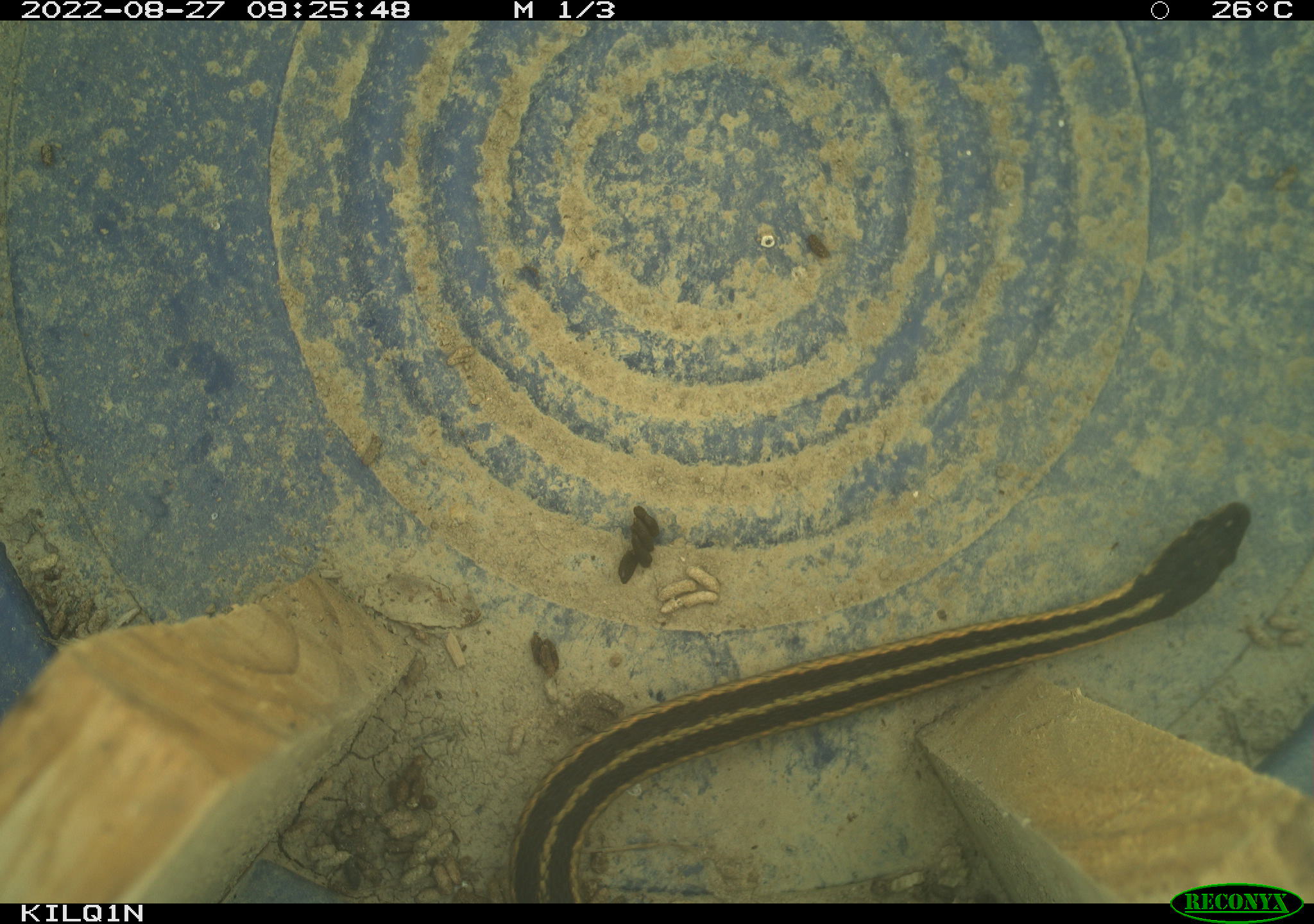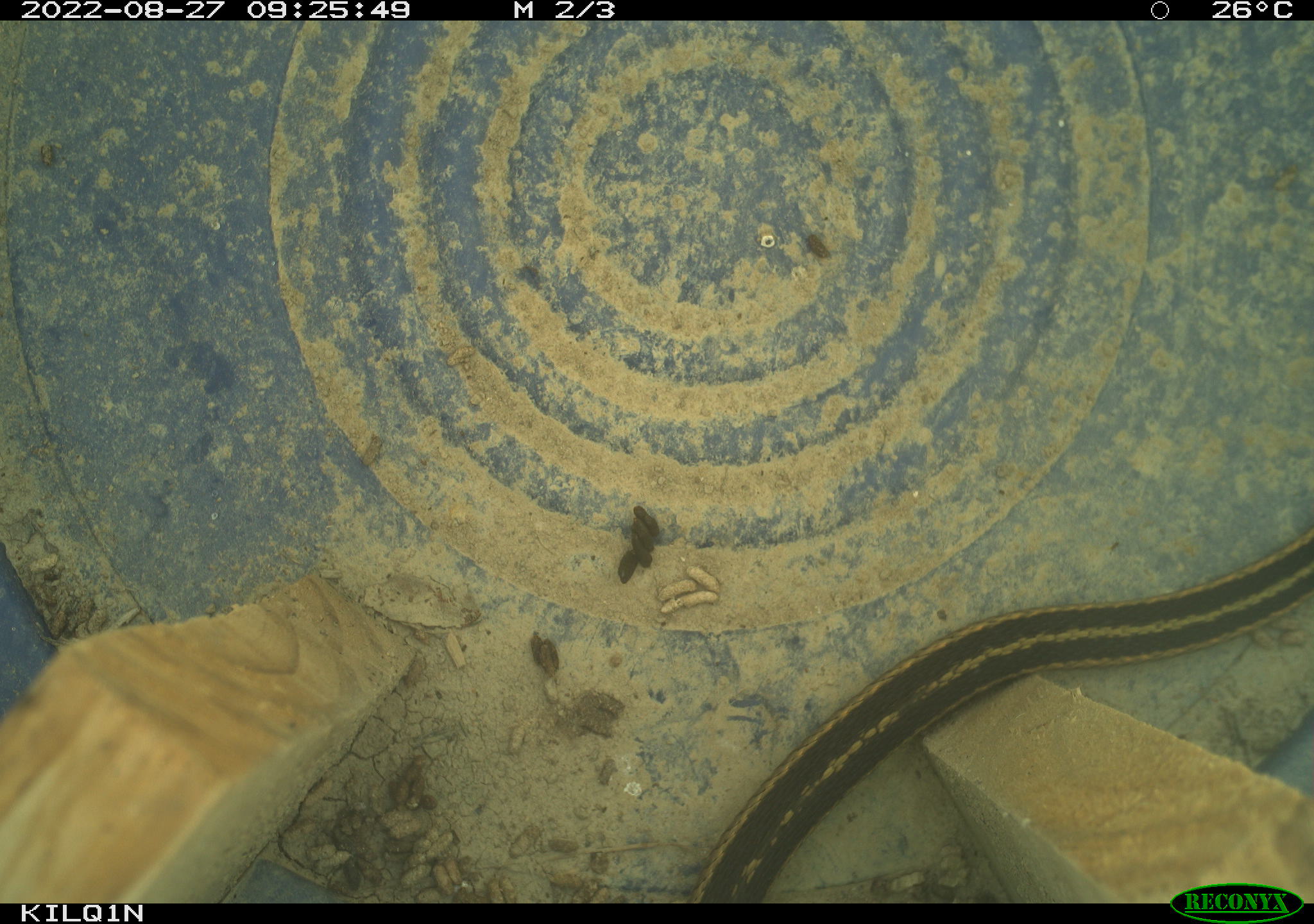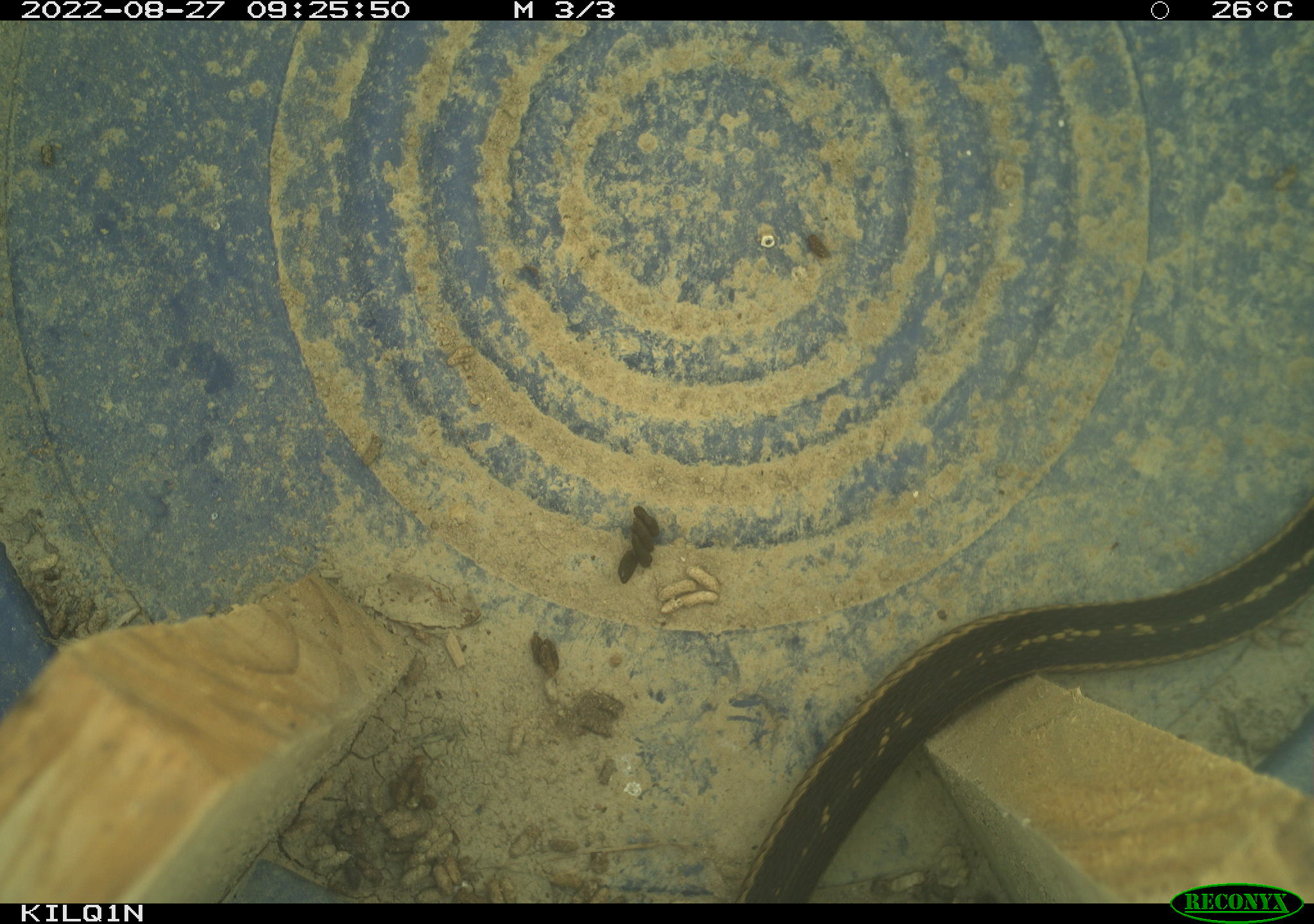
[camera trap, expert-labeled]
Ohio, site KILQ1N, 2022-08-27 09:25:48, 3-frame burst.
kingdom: Animalia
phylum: Chordata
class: Reptilia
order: Squamata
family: Colubridae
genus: Thamnophis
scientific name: Thamnophis sirtalis sirtalis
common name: eastern gartersnake